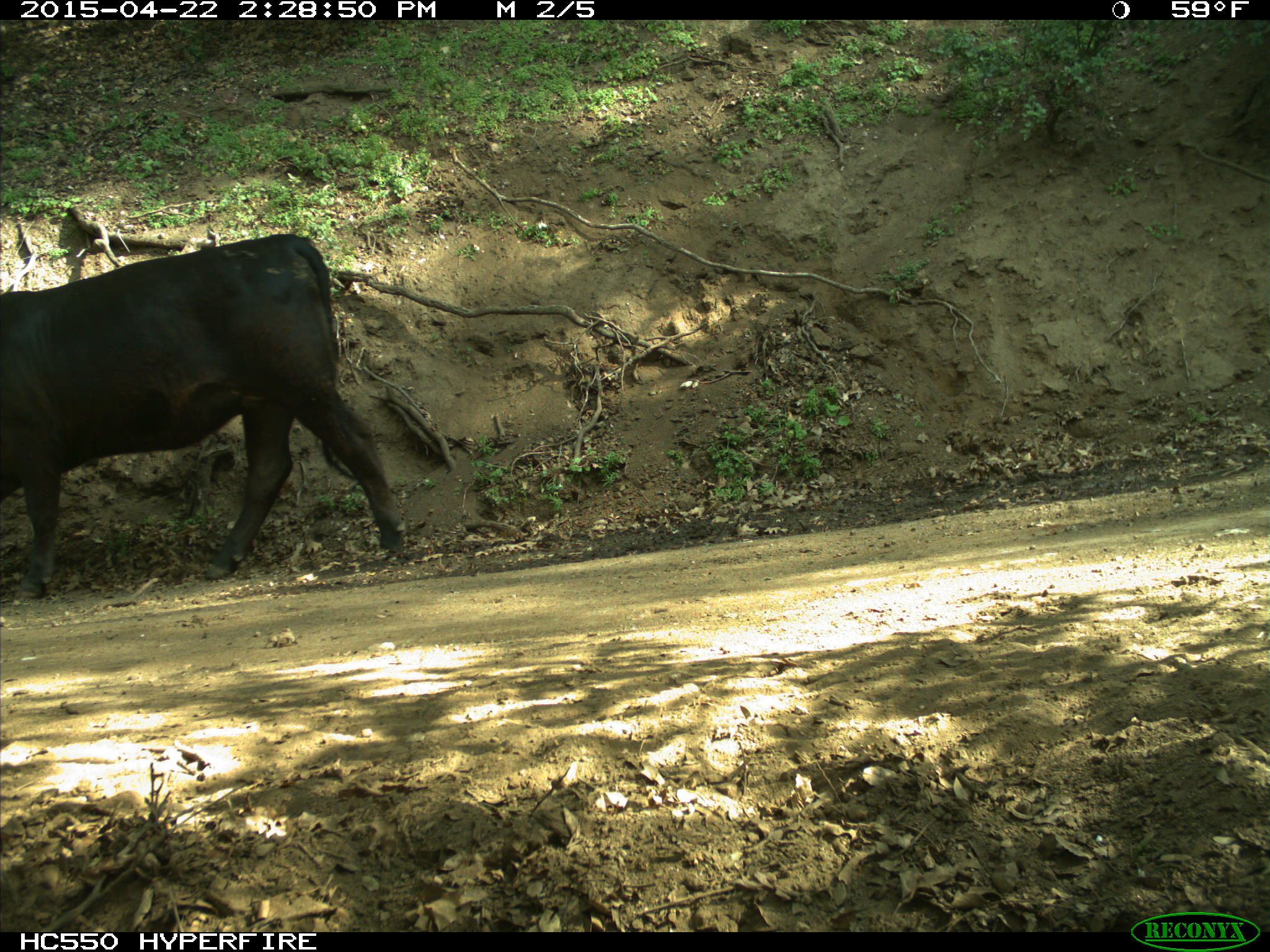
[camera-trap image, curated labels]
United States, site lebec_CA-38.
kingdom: Animalia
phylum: Chordata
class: Mammalia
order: Artiodactyla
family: Bovidae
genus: Bos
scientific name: Bos taurus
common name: domestic cow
Bos taurus (domestic cow).